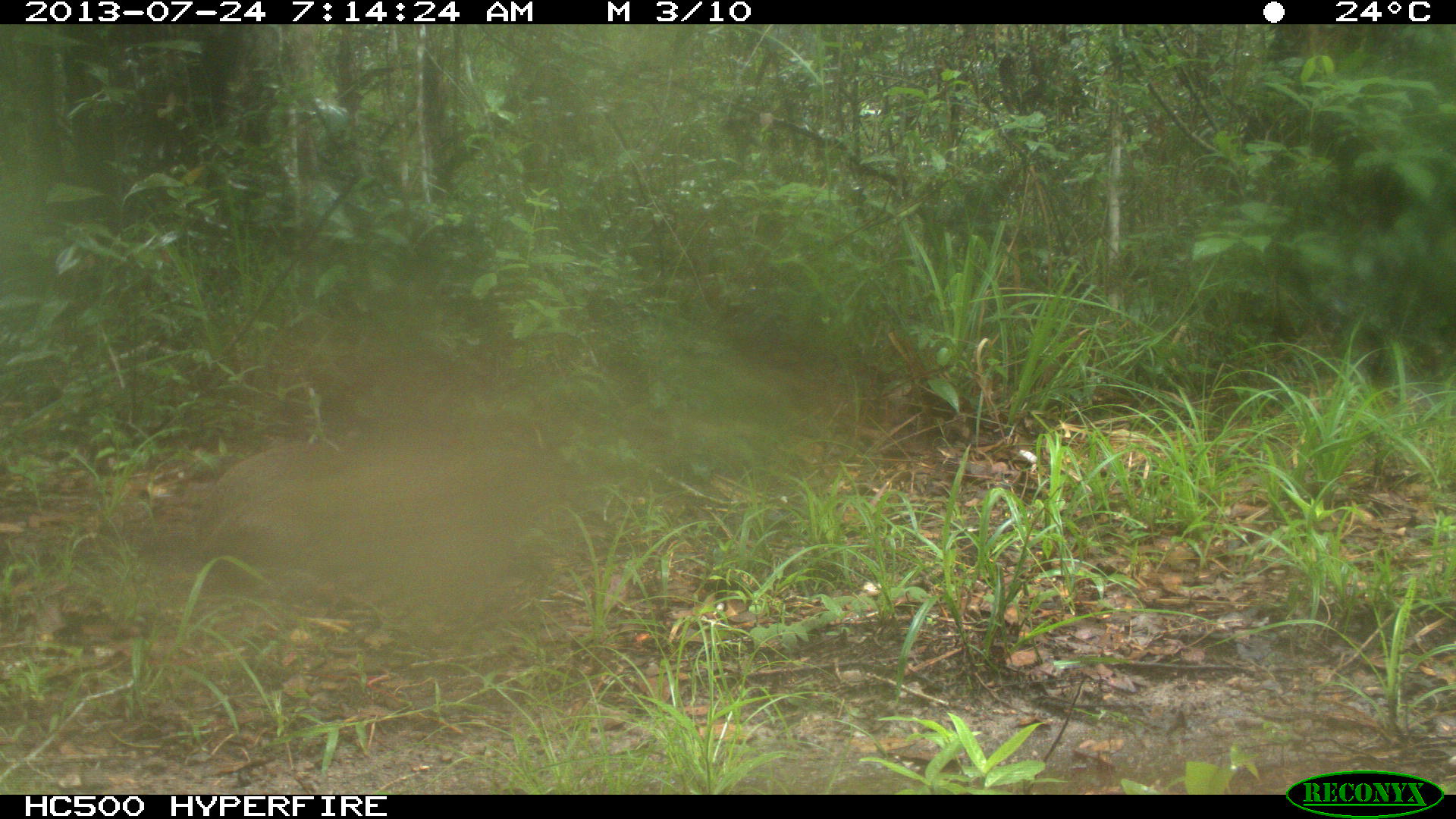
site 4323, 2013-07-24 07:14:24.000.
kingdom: Animalia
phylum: Chordata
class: Mammalia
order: Rodentia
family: Dasyproctidae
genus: Dasyprocta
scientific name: Dasyprocta punctata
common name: central american agouti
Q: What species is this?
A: Dasyprocta punctata (central american agouti).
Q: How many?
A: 1.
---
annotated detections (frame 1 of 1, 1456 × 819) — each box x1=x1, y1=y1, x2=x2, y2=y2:
dasyprocta punctata: x1=136, y1=440, x2=355, y2=579